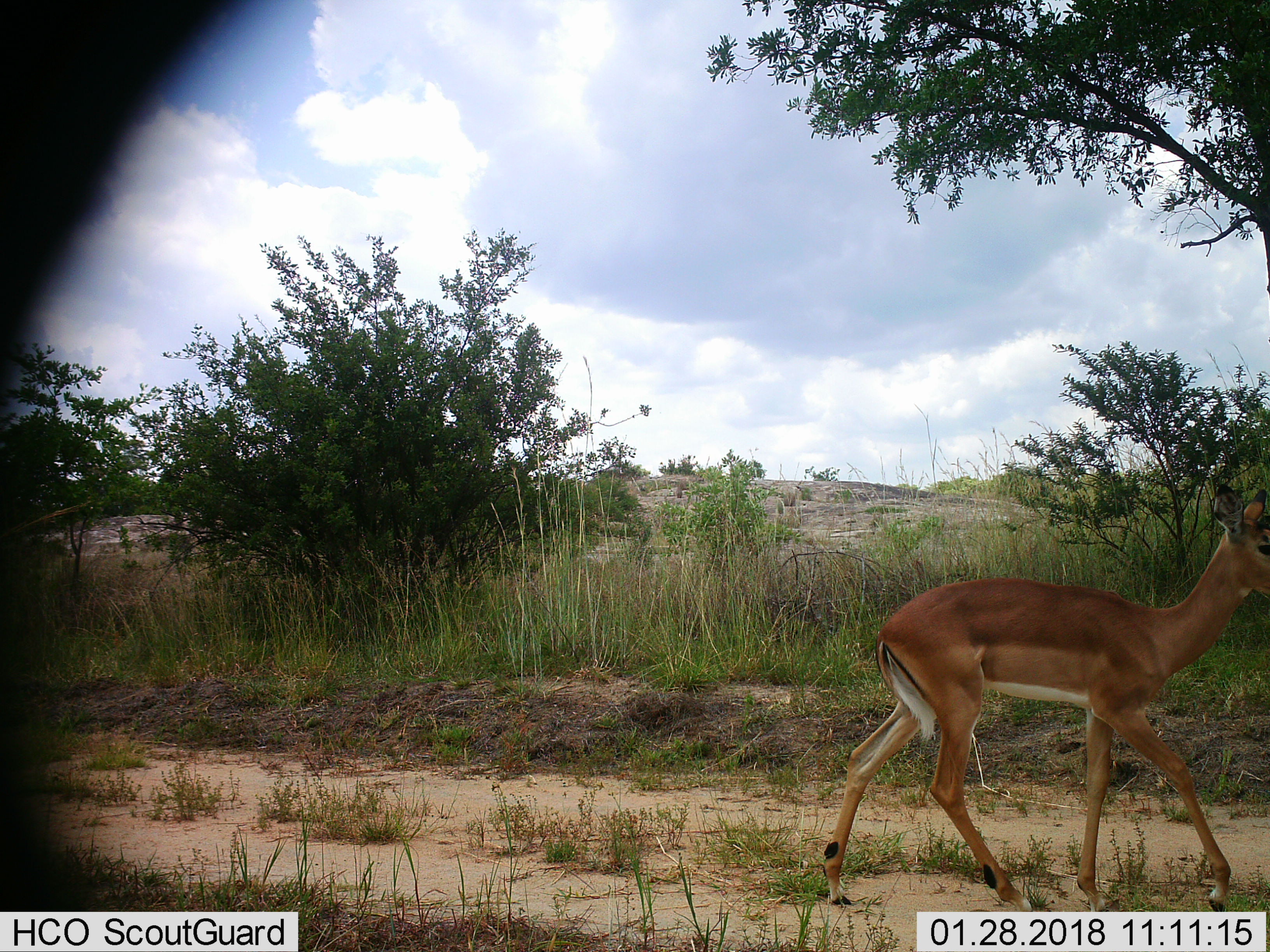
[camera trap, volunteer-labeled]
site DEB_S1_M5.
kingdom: Animalia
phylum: Chordata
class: Mammalia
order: Artiodactyla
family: Bovidae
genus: Aepyceros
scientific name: Aepyceros melampus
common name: impala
Impala (Aepyceros melampus), count 1. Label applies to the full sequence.